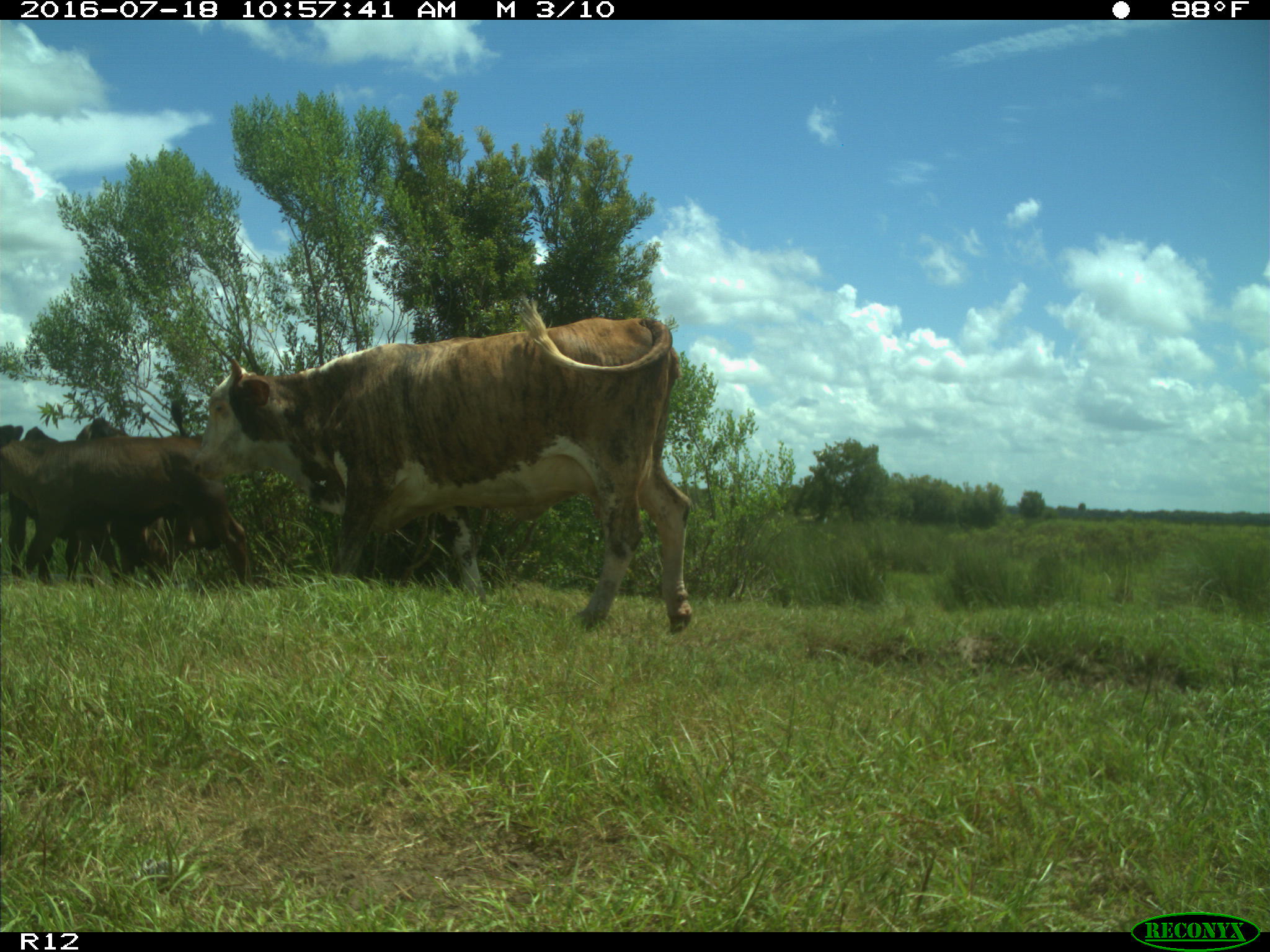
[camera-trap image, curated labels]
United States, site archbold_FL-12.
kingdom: Animalia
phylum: Chordata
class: Mammalia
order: Artiodactyla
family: Bovidae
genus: Bos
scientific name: Bos taurus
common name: domestic cow